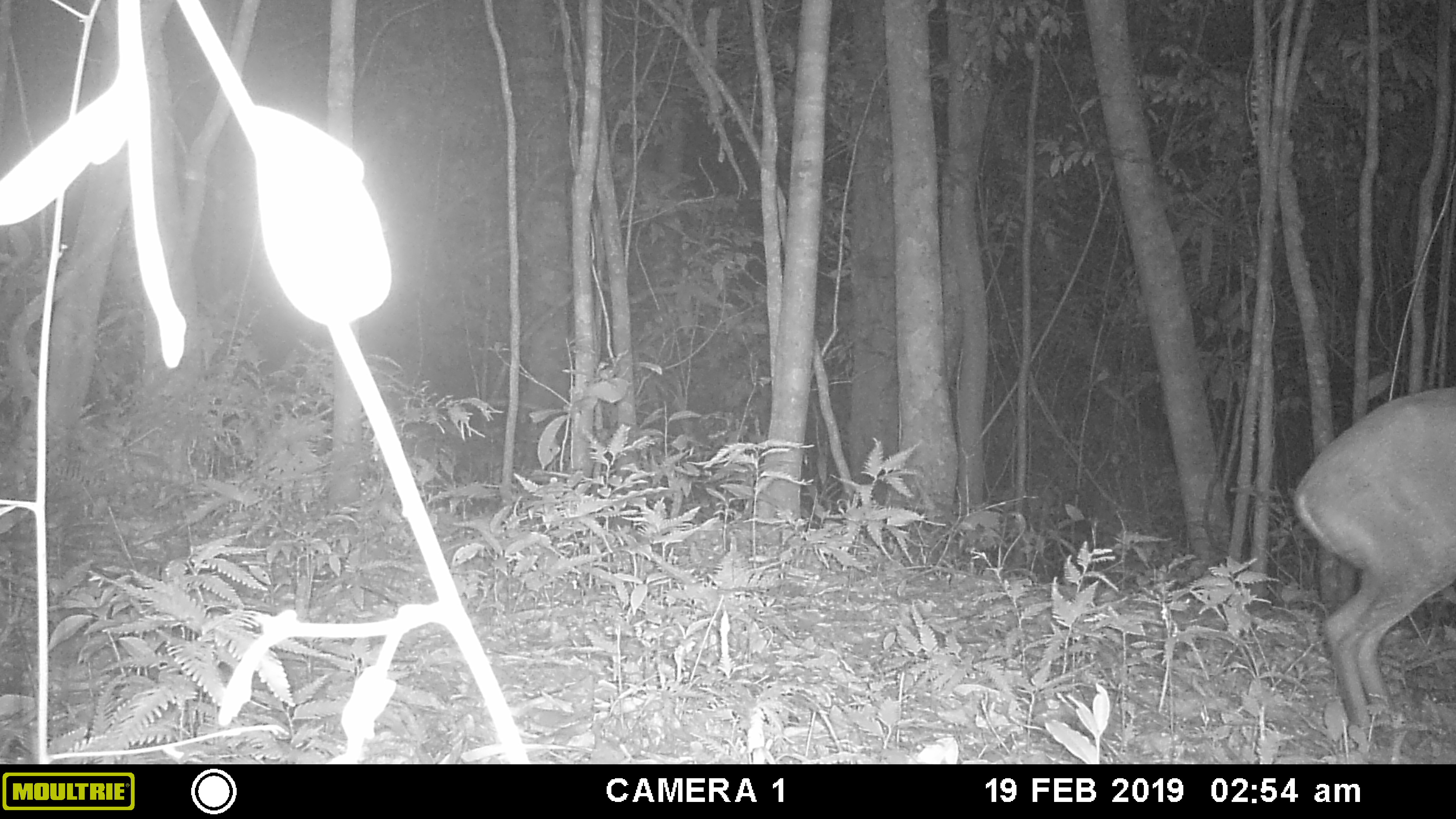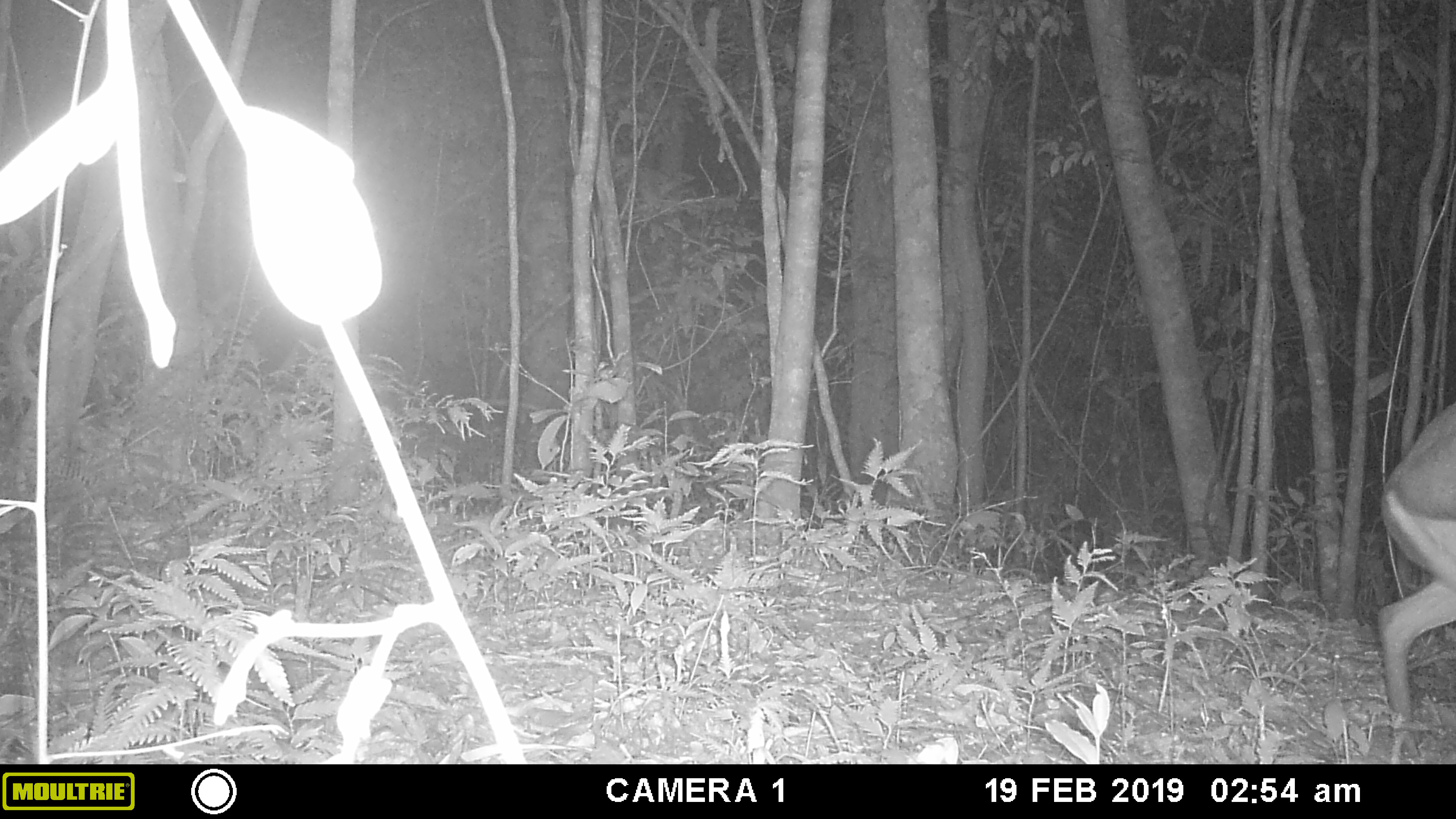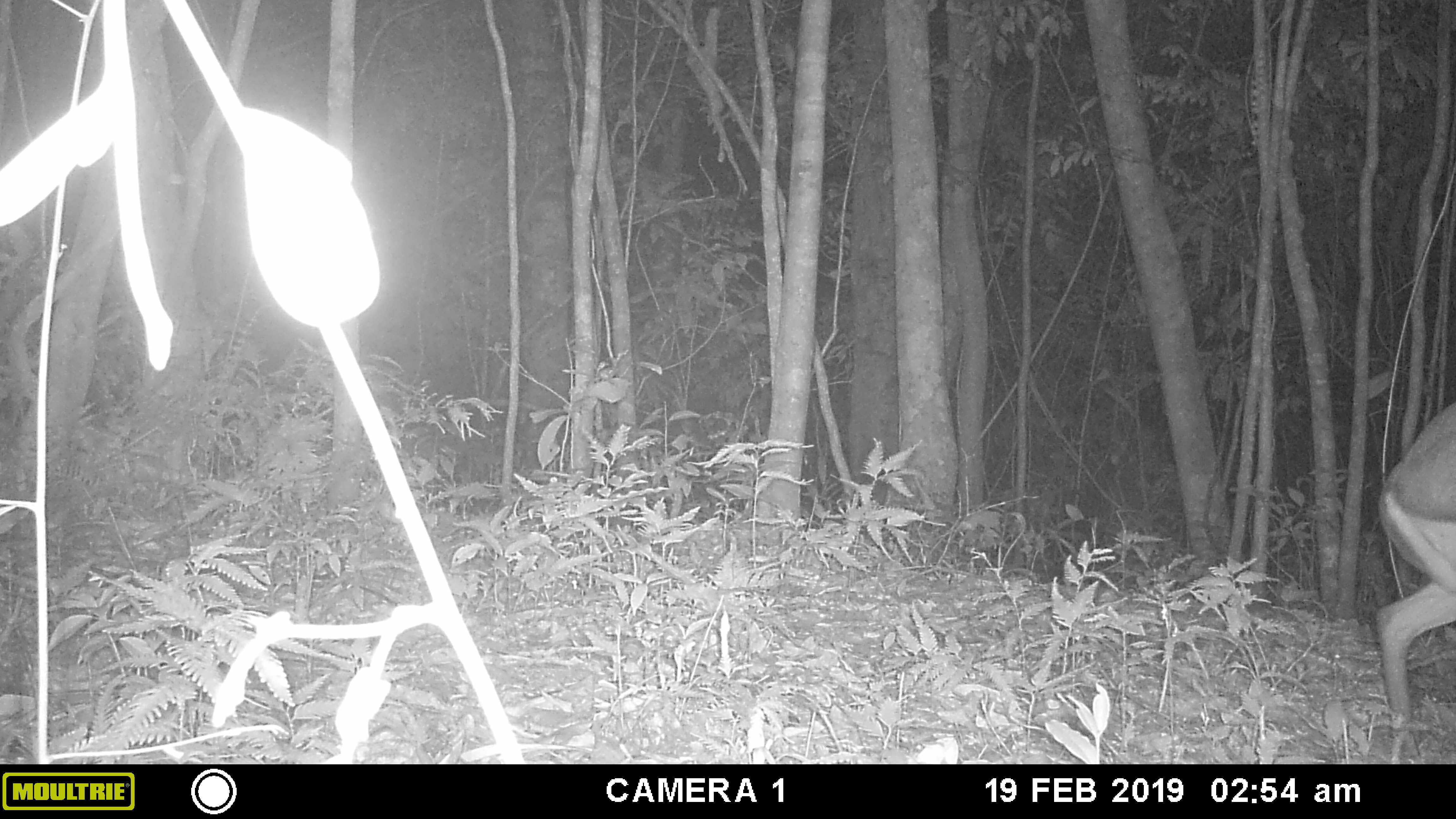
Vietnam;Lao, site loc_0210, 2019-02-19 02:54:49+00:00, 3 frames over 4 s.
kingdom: Animalia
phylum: Chordata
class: Mammalia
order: Artiodactyla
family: Cervidae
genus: Muntiacus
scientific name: Muntiacus rooseveltorum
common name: roosevelt's muntjac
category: roosevelts muntjac group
Roosevelts muntjac group (roosevelt's muntjac) (Muntiacus rooseveltorum). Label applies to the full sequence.